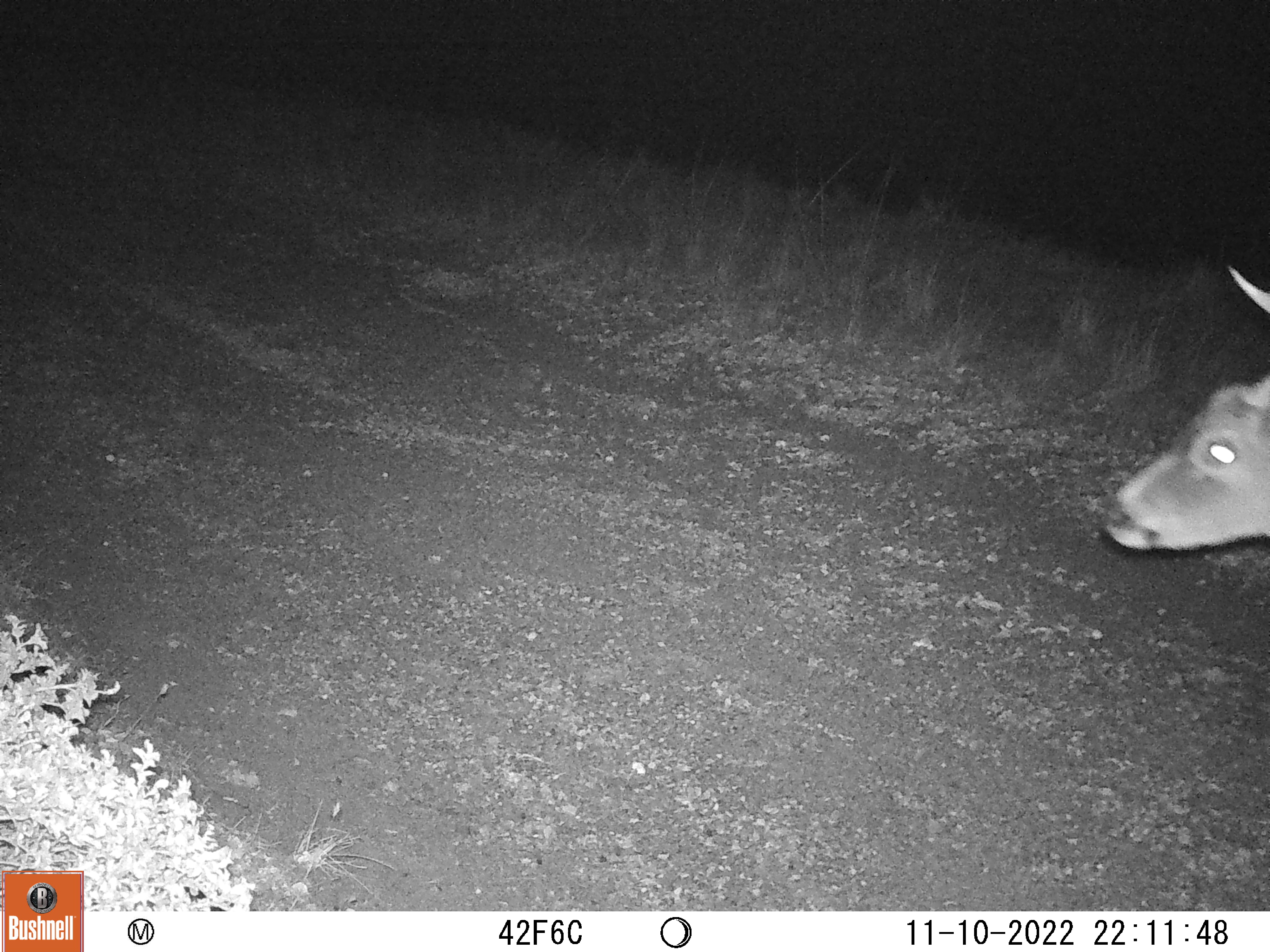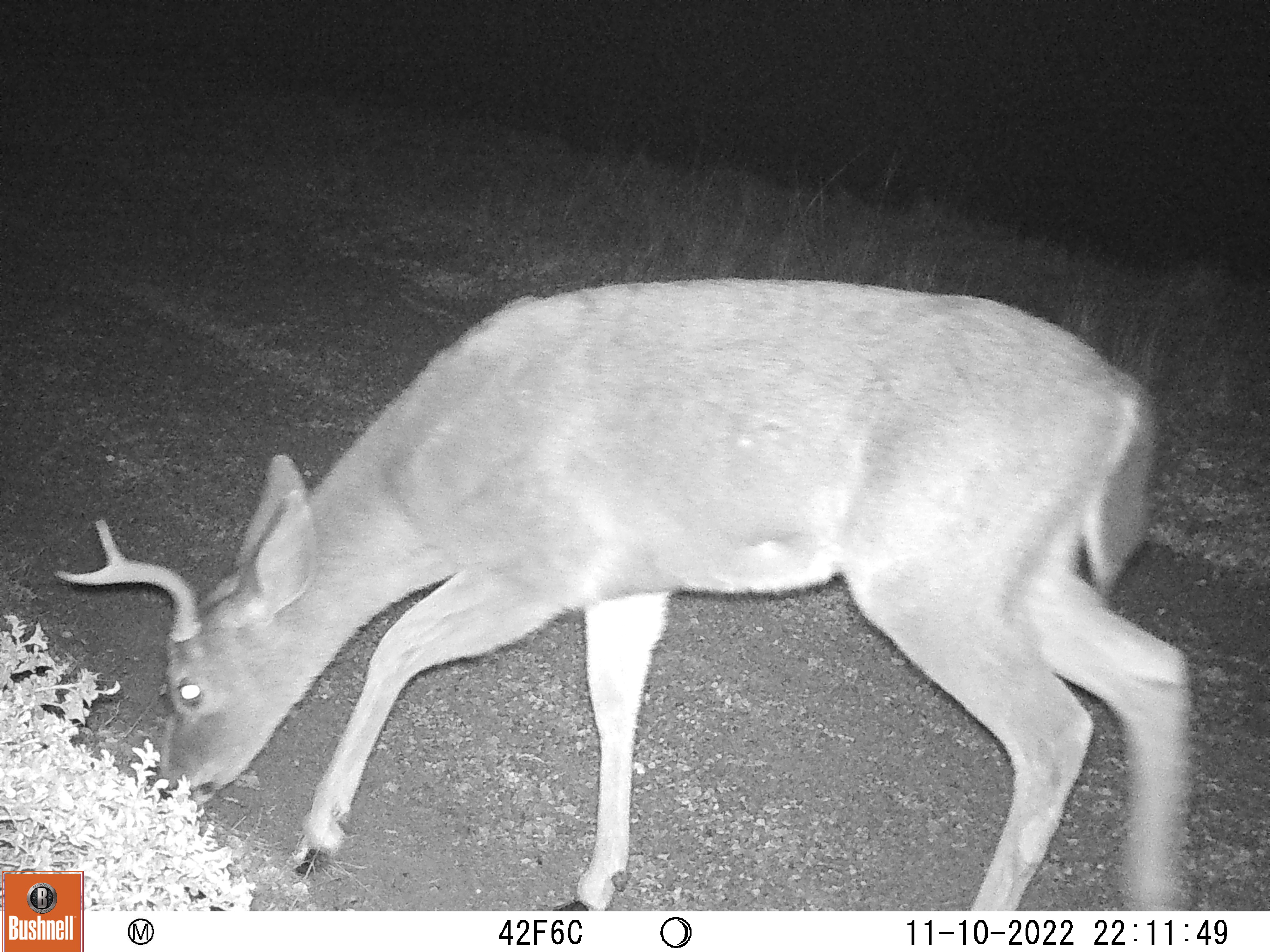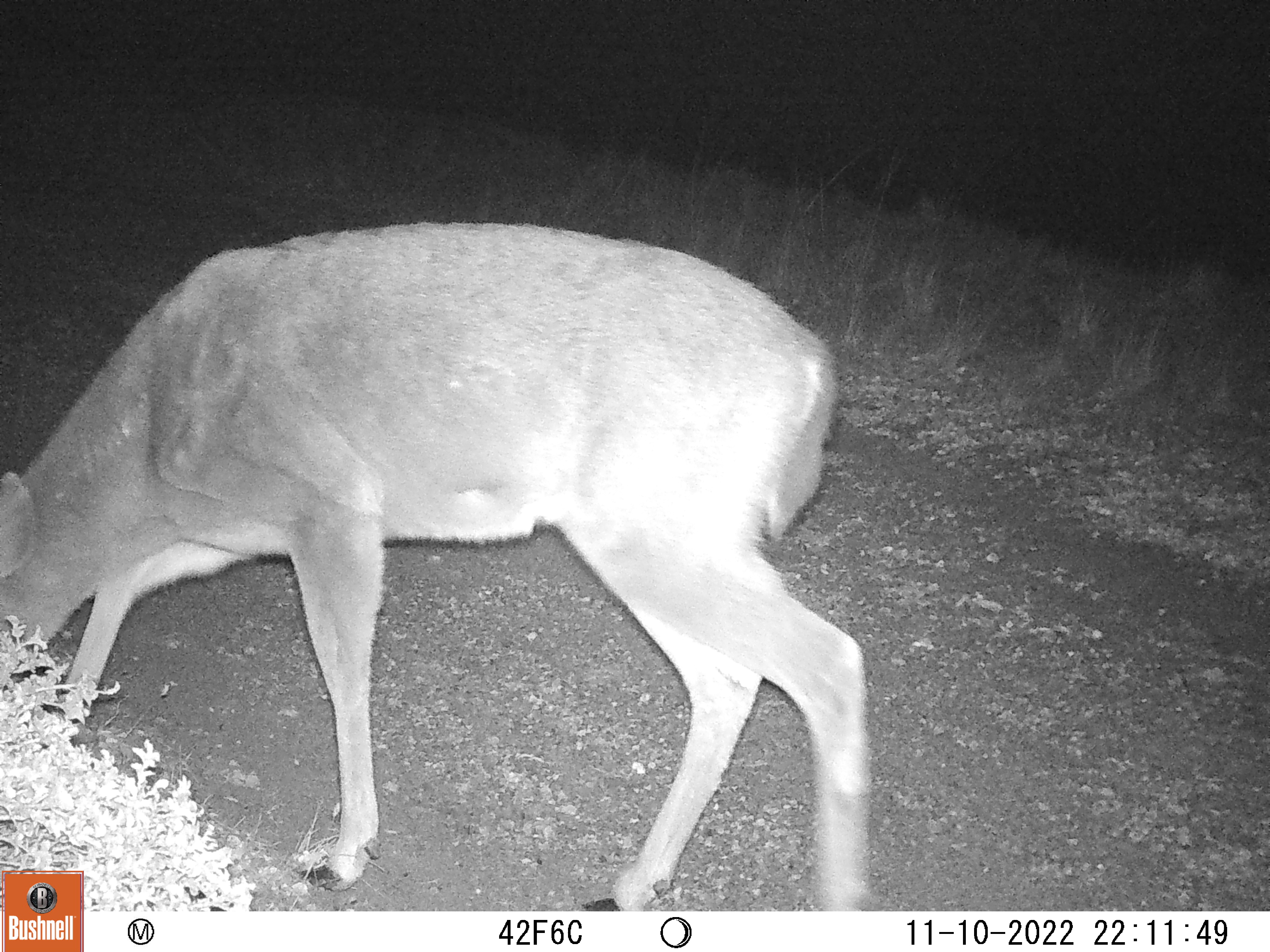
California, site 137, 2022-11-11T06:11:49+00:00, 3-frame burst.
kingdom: Animalia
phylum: Chordata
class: Mammalia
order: Artiodactyla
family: Cervidae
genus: Odocoileus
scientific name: Odocoileus hemionus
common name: mule deer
Mule deer (Odocoileus hemionus).